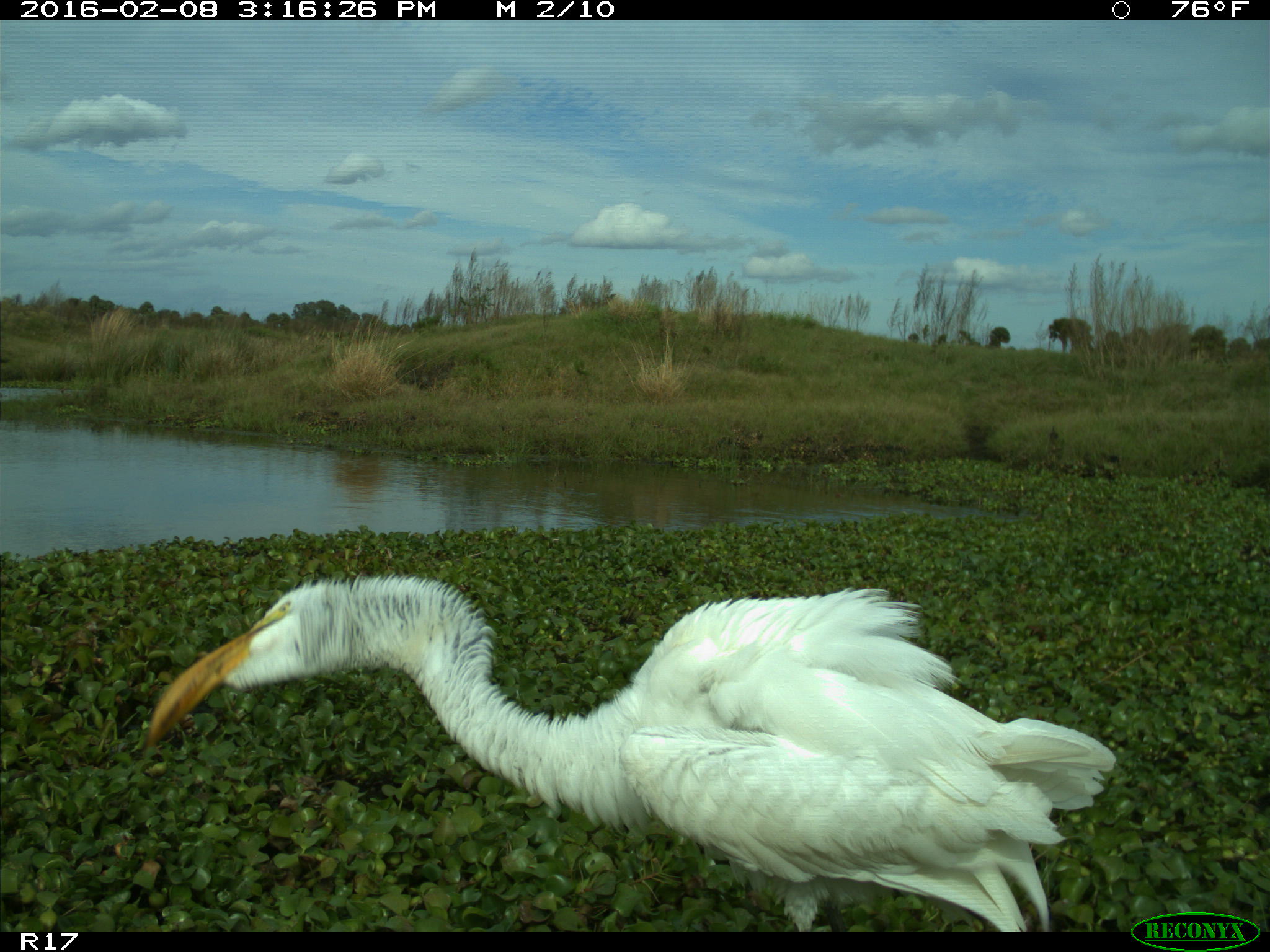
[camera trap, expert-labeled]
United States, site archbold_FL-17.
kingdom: Animalia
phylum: Chordata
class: Aves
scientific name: Aves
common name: birds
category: unidentified bird